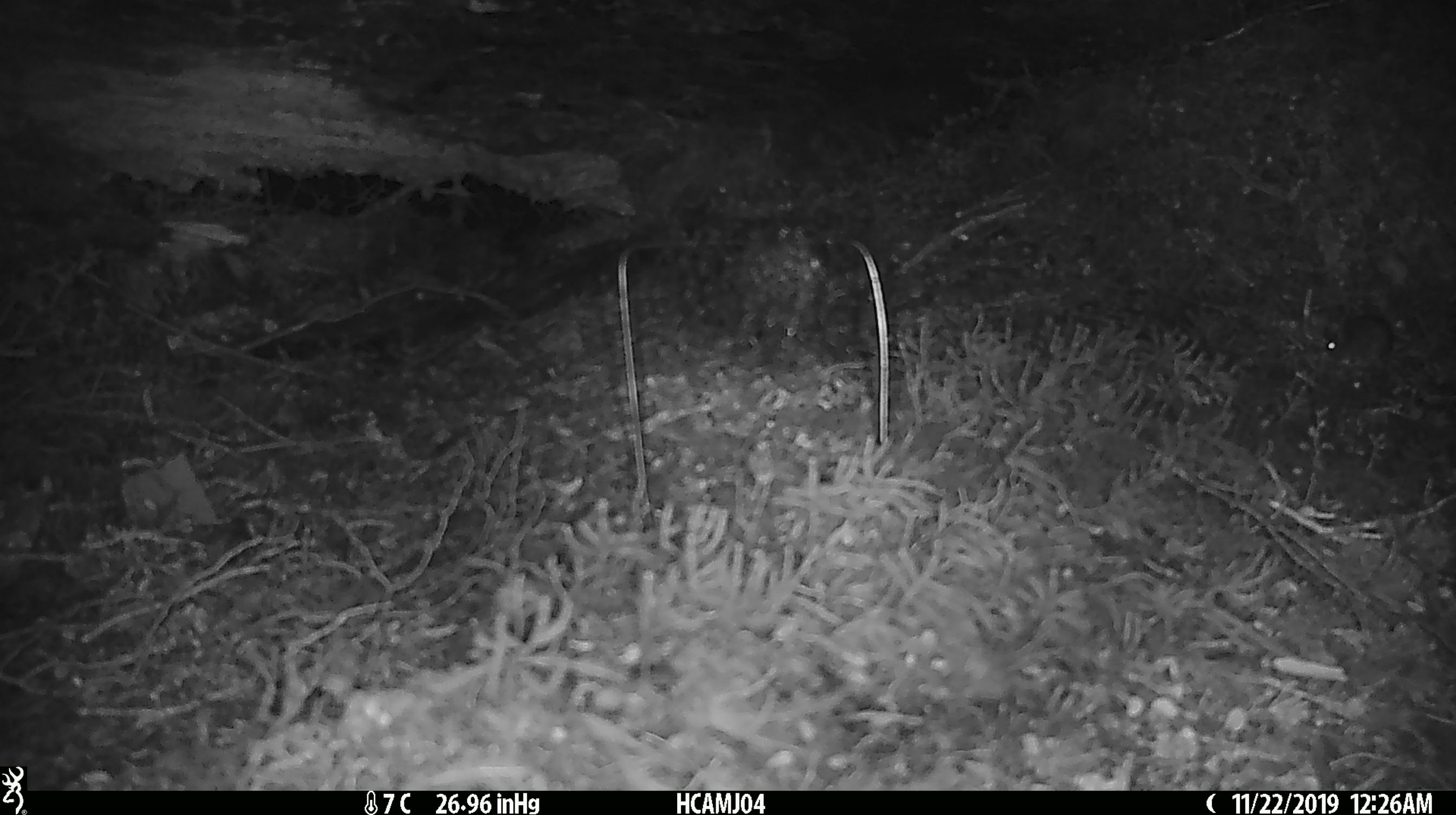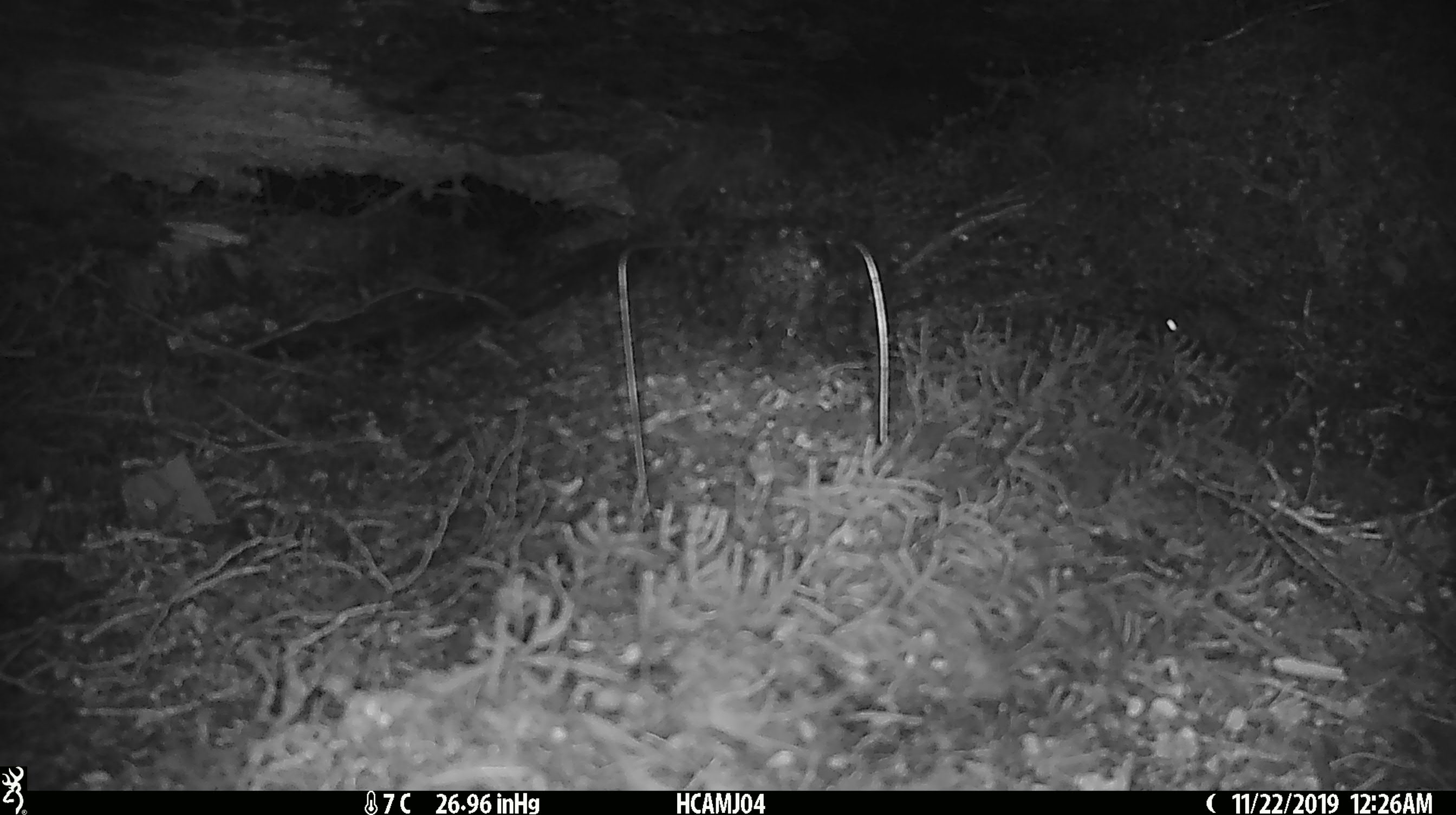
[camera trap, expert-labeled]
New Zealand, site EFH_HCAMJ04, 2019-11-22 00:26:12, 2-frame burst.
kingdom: Animalia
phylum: Chordata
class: Mammalia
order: Rodentia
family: Muridae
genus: Mus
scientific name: Mus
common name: mouse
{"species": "mouse (Mus)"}